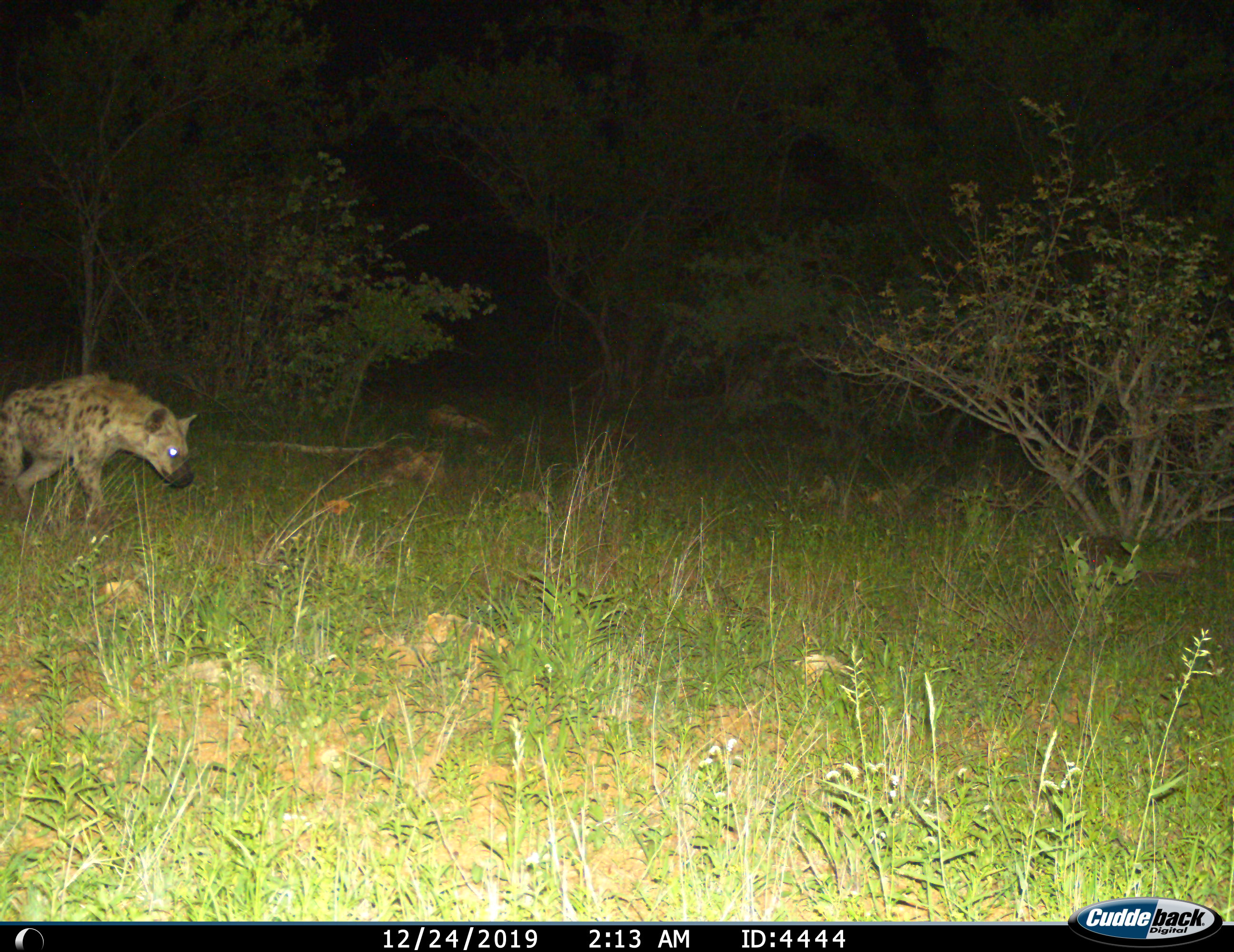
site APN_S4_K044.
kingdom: Animalia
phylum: Chordata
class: Mammalia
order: Carnivora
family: Hyaenidae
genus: Crocuta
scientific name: Crocuta crocuta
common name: spotted hyena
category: hyenaspotted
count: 1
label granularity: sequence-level